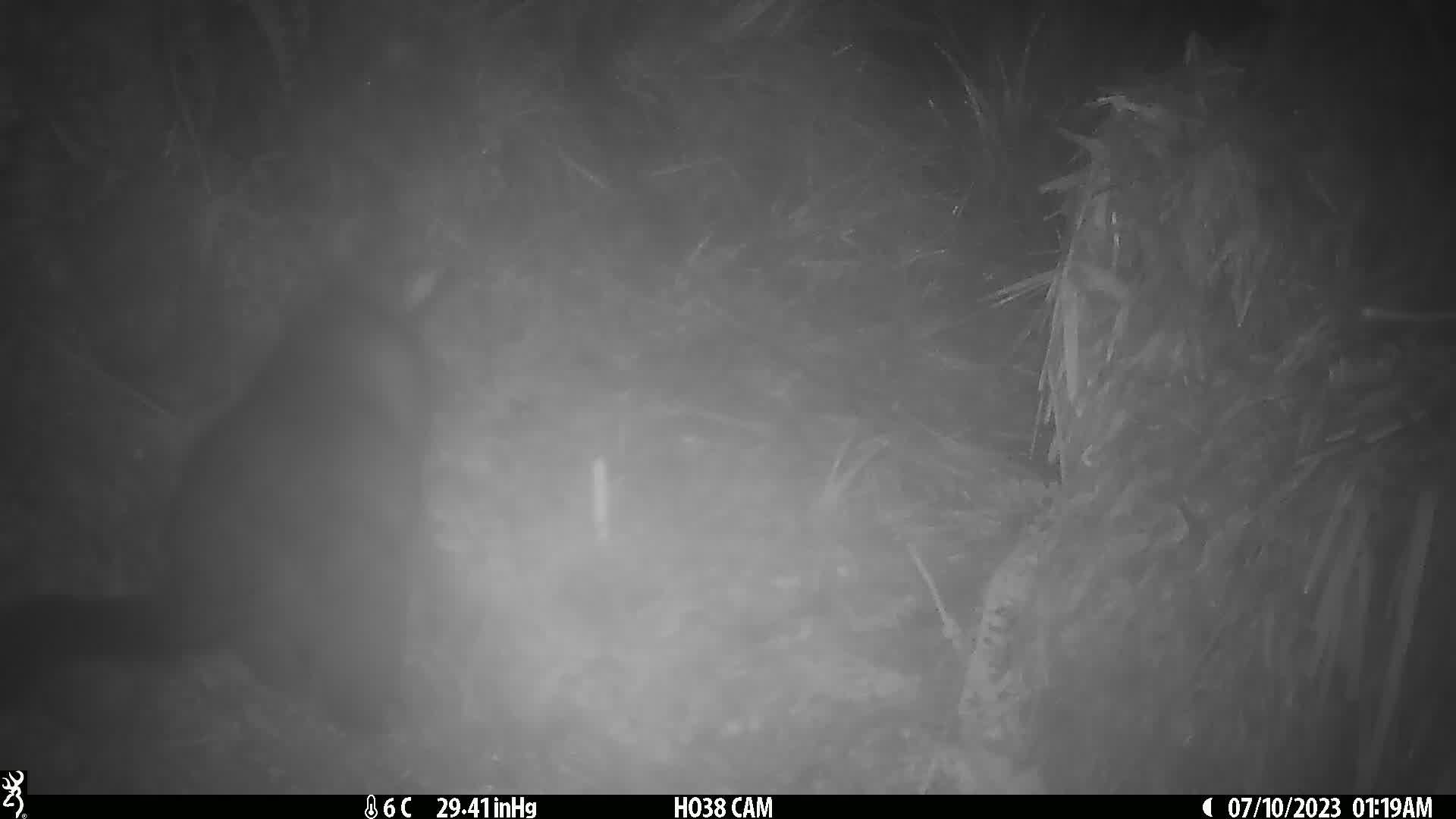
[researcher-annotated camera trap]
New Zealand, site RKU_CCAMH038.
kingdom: Animalia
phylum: Chordata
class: Mammalia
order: Diprotodontia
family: Phalangeridae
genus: Trichosurus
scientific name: Trichosurus vulpecula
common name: common brushtail possum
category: possum